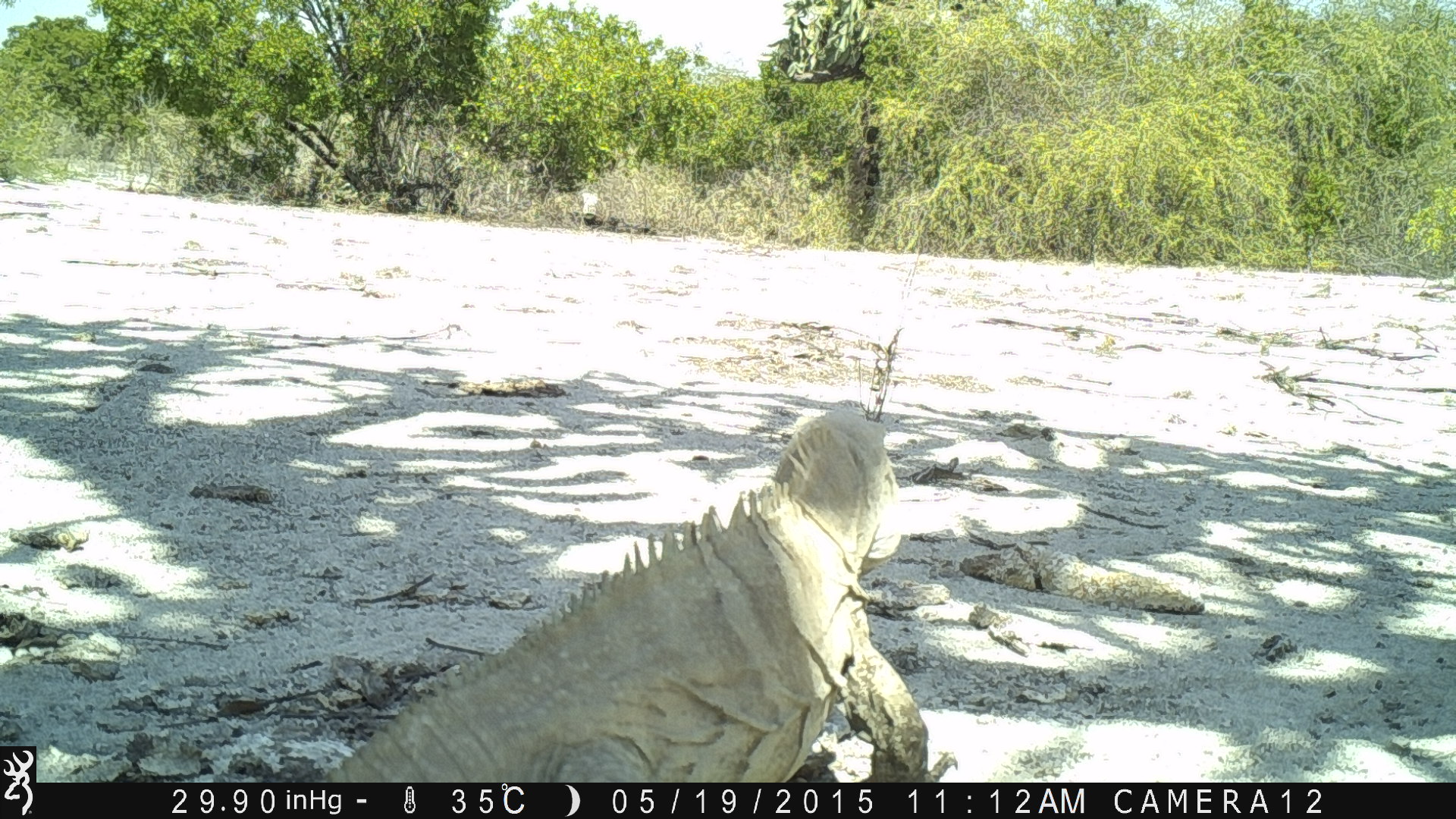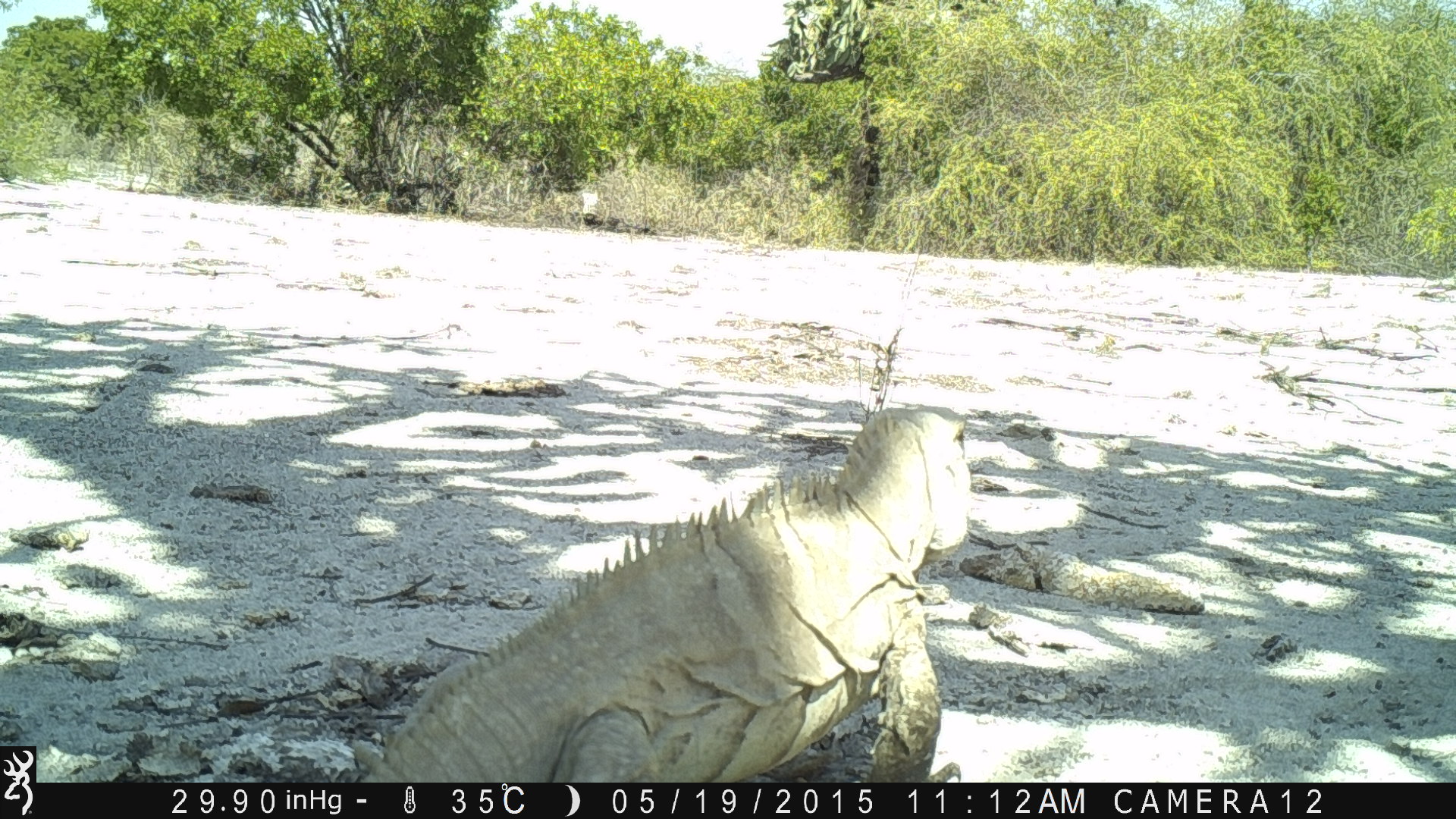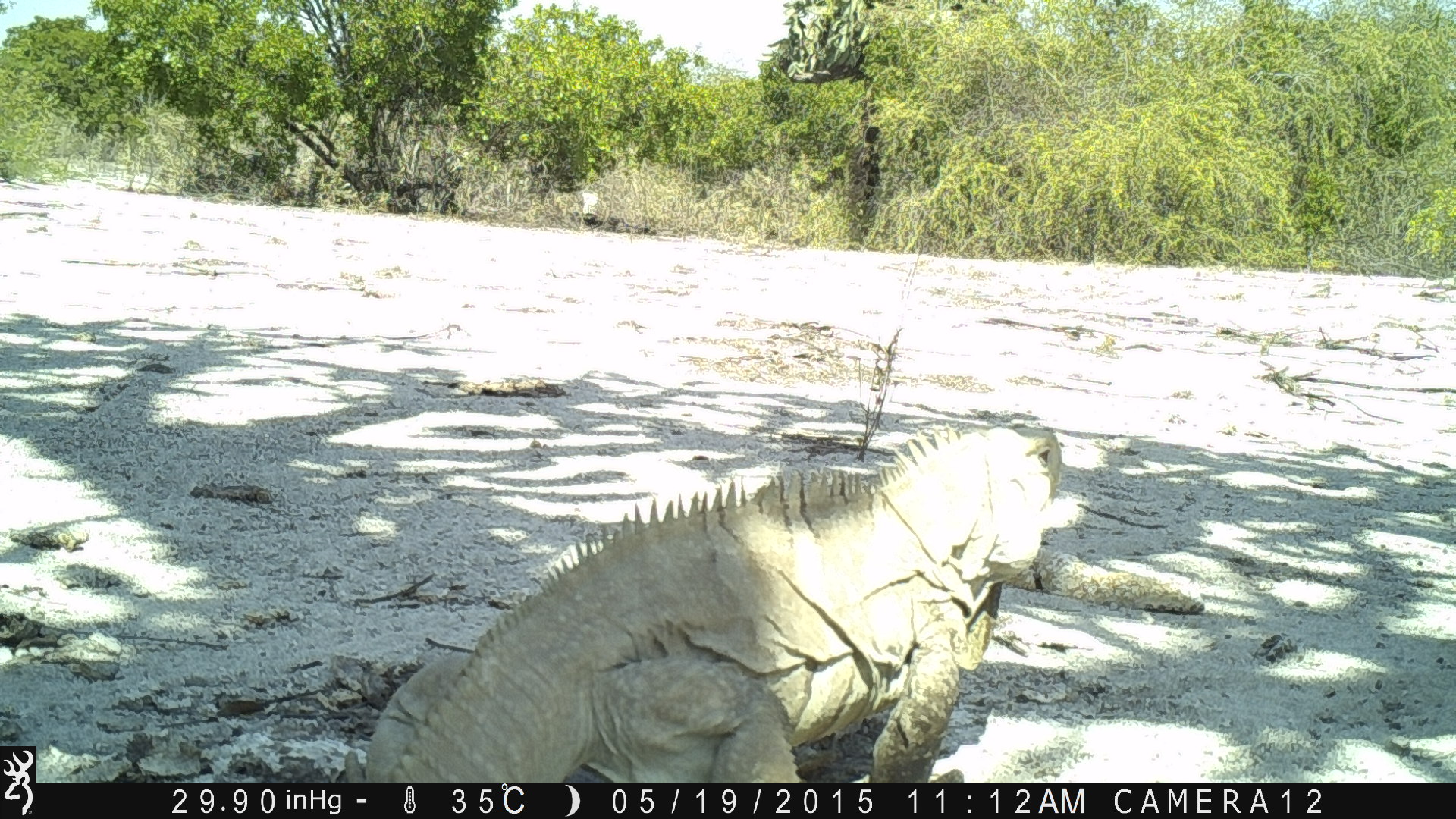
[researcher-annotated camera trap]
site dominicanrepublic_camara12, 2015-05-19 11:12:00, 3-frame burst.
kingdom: Animalia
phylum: Chordata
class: Reptilia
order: Squamata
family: Iguanidae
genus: Iguana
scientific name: Iguana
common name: typical iguanas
Iguana (typical iguanas).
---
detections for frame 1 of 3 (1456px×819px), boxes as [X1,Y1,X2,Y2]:
iguana: [309,405,961,783]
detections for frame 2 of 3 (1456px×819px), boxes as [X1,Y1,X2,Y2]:
iguana: [339,403,976,780]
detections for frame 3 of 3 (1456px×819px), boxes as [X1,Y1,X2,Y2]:
iguana: [337,422,1053,783]